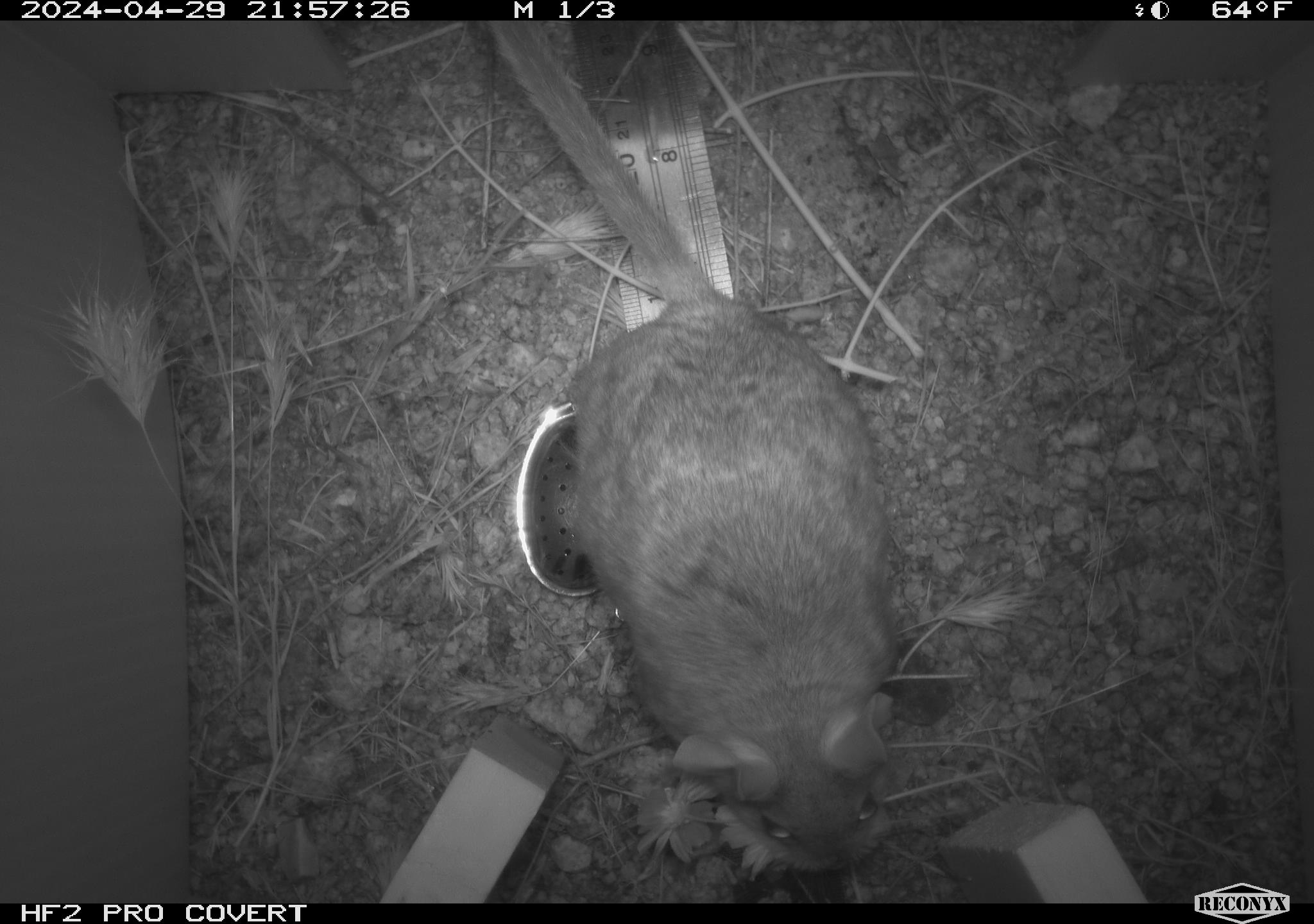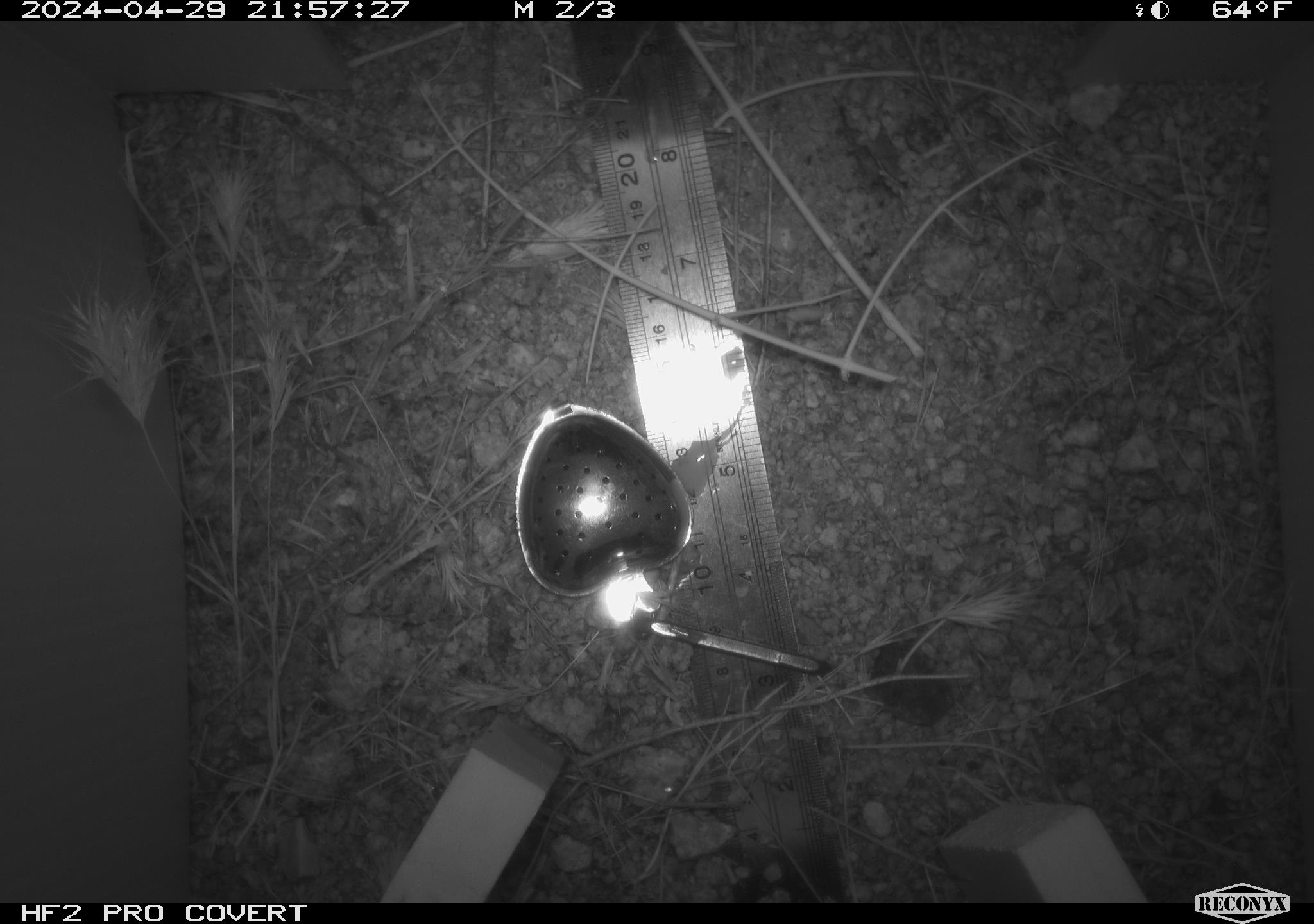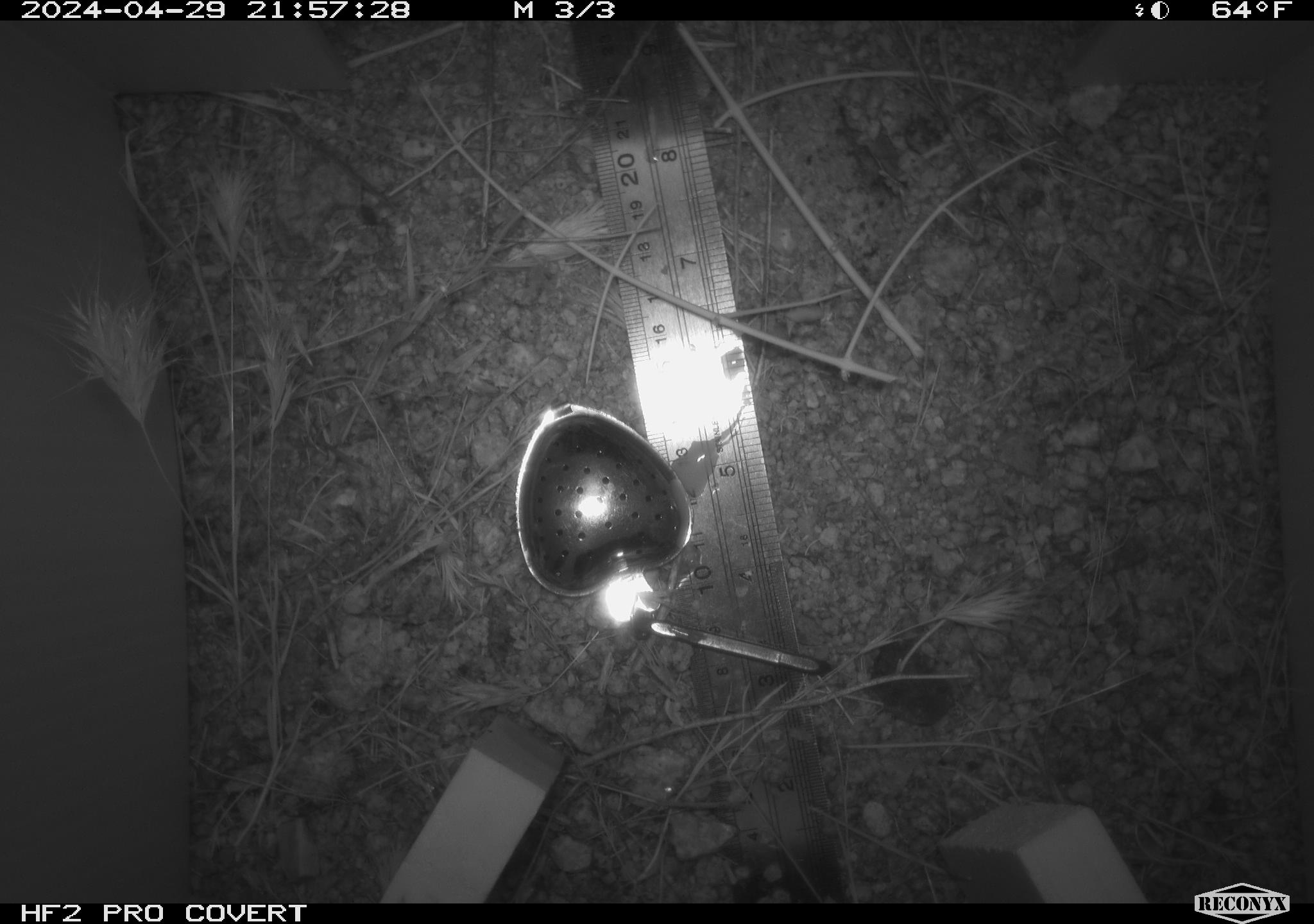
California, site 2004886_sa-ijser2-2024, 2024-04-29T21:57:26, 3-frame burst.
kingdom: Animalia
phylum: Chordata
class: Mammalia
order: Rodentia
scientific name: Rodentia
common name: woodrat or rat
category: woodrat or rat species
Woodrat or rat species (woodrat or rat) (Rodentia).